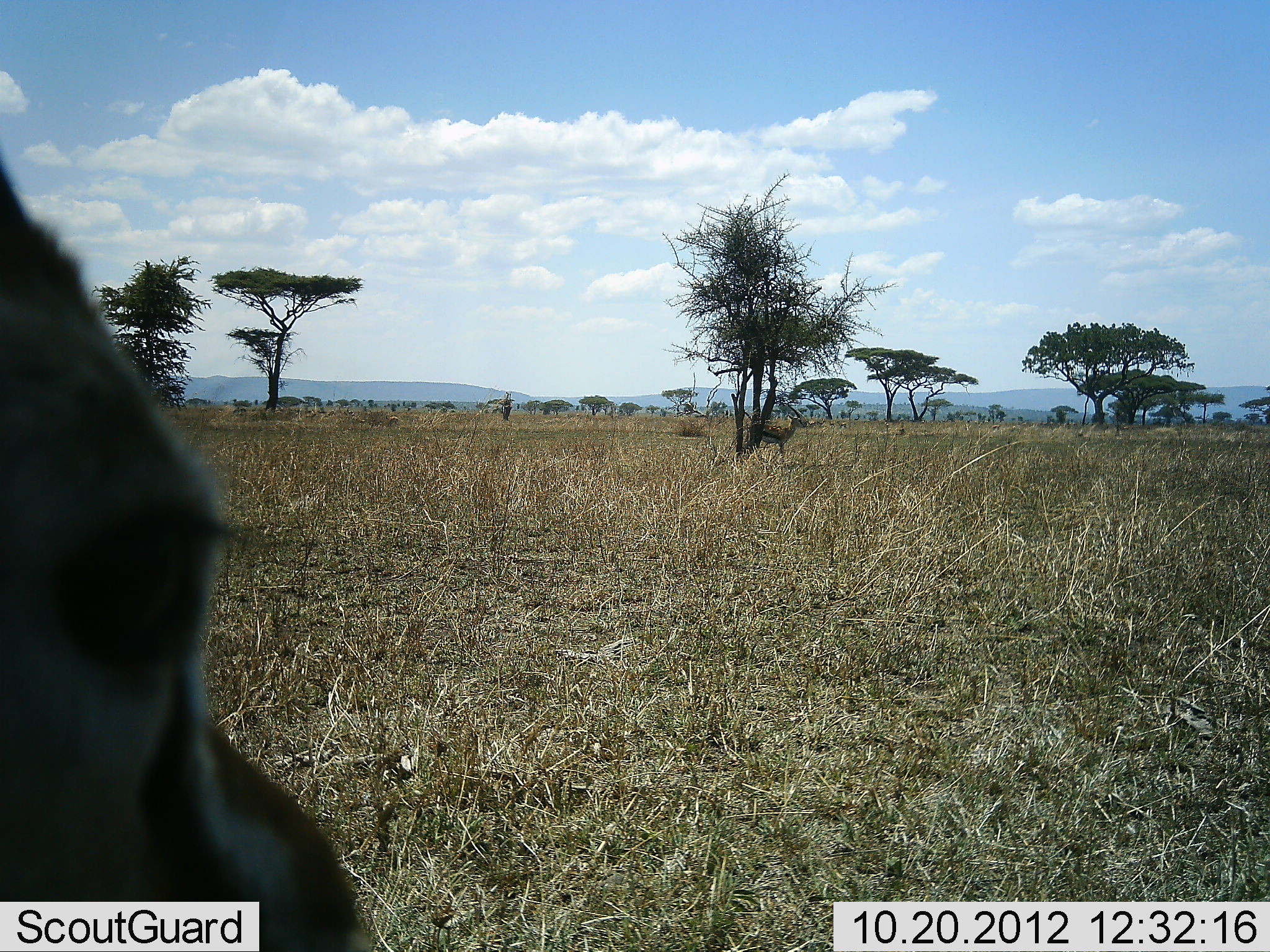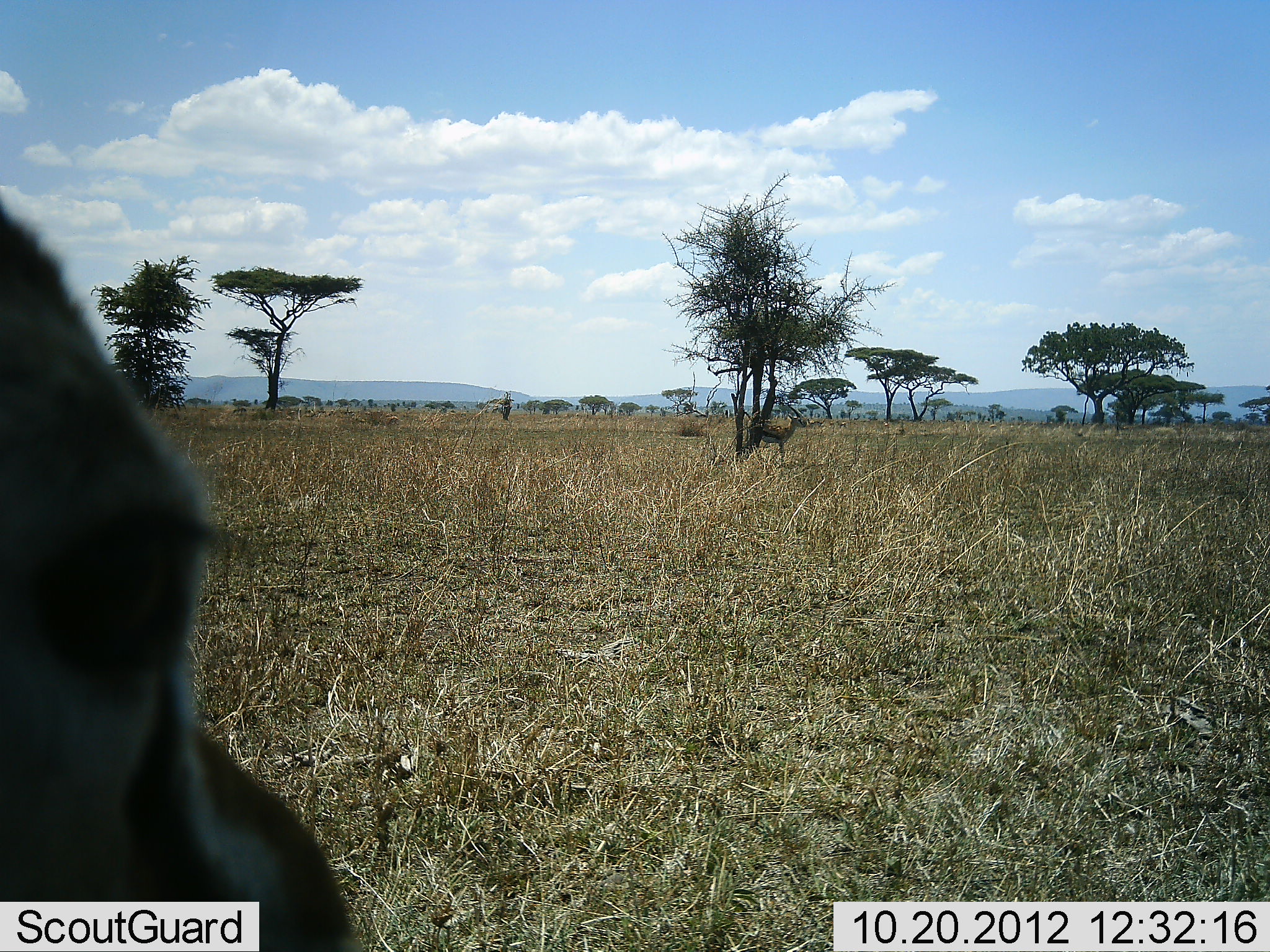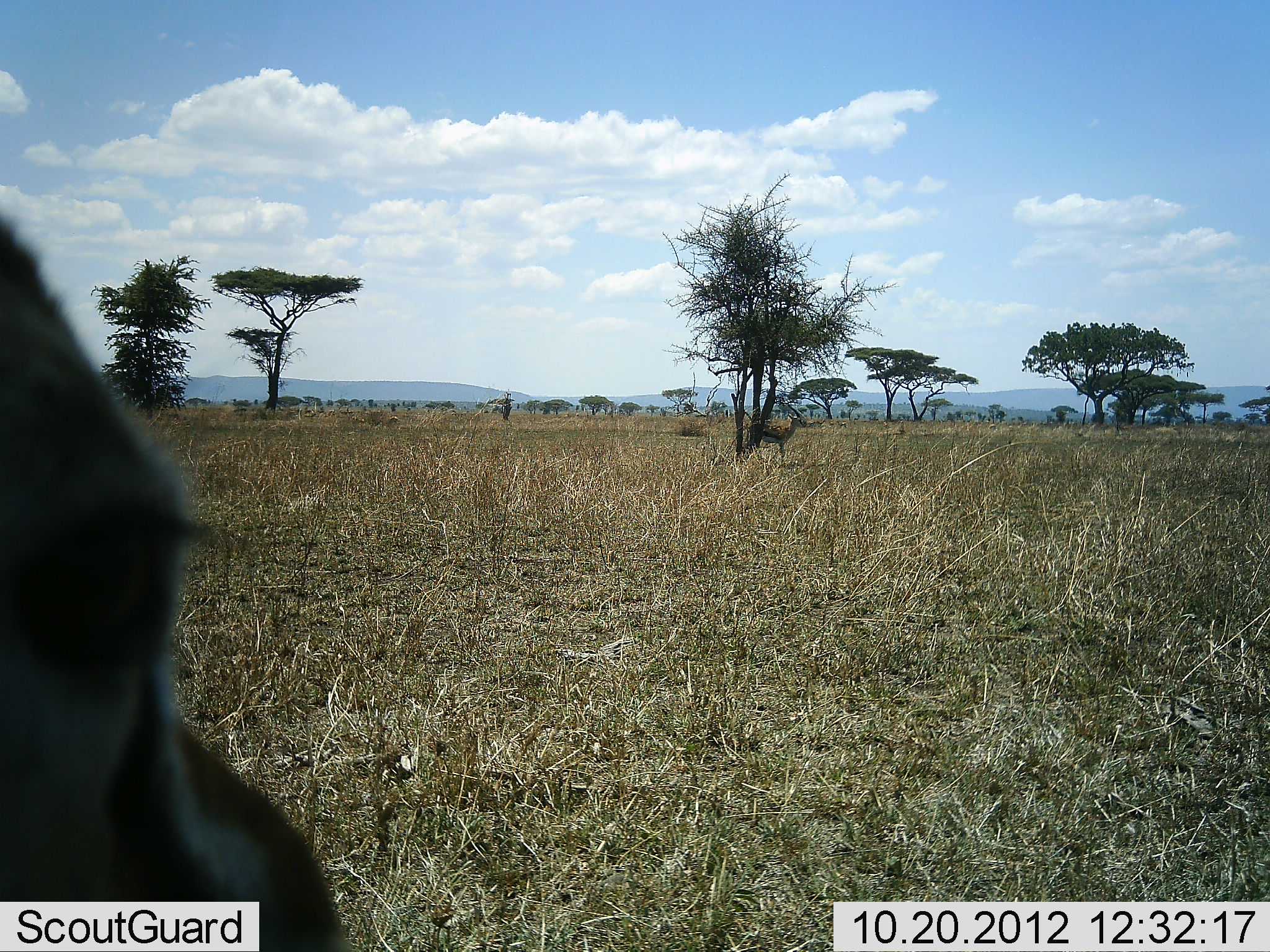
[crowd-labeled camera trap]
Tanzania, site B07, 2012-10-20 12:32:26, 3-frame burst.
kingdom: Animalia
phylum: Chordata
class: Mammalia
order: Artiodactyla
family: Bovidae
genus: Eudorcas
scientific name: Eudorcas thomsonii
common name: thomson's gazelle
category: gazellethomsons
Gazellethomsons (thomson's gazelle) (Eudorcas thomsonii), count 2. Behavior (volunteer vote fractions): standing 91%, resting 9%, moving 0%, interacting 0%. Young present (vote fraction): 0%. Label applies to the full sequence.